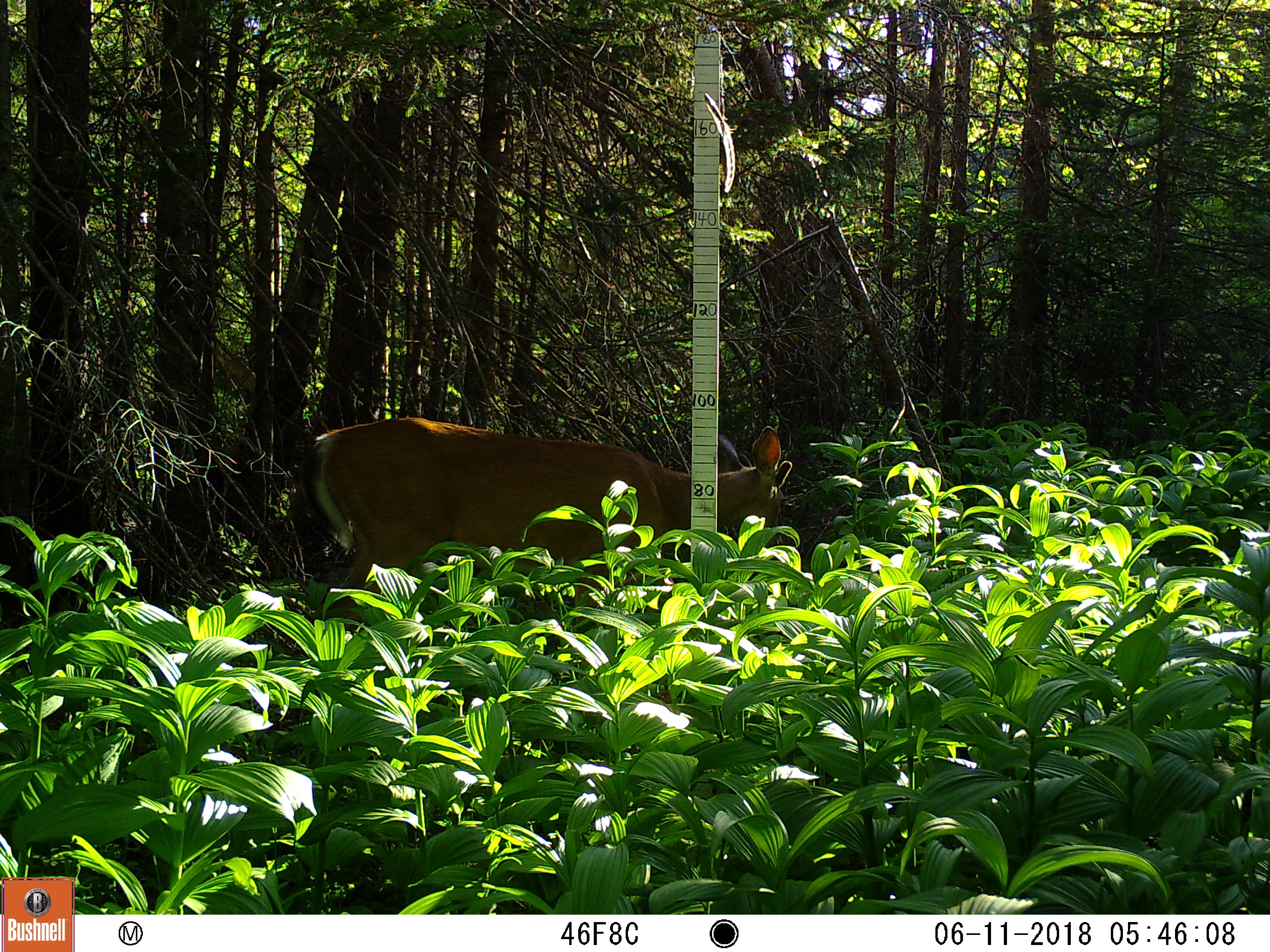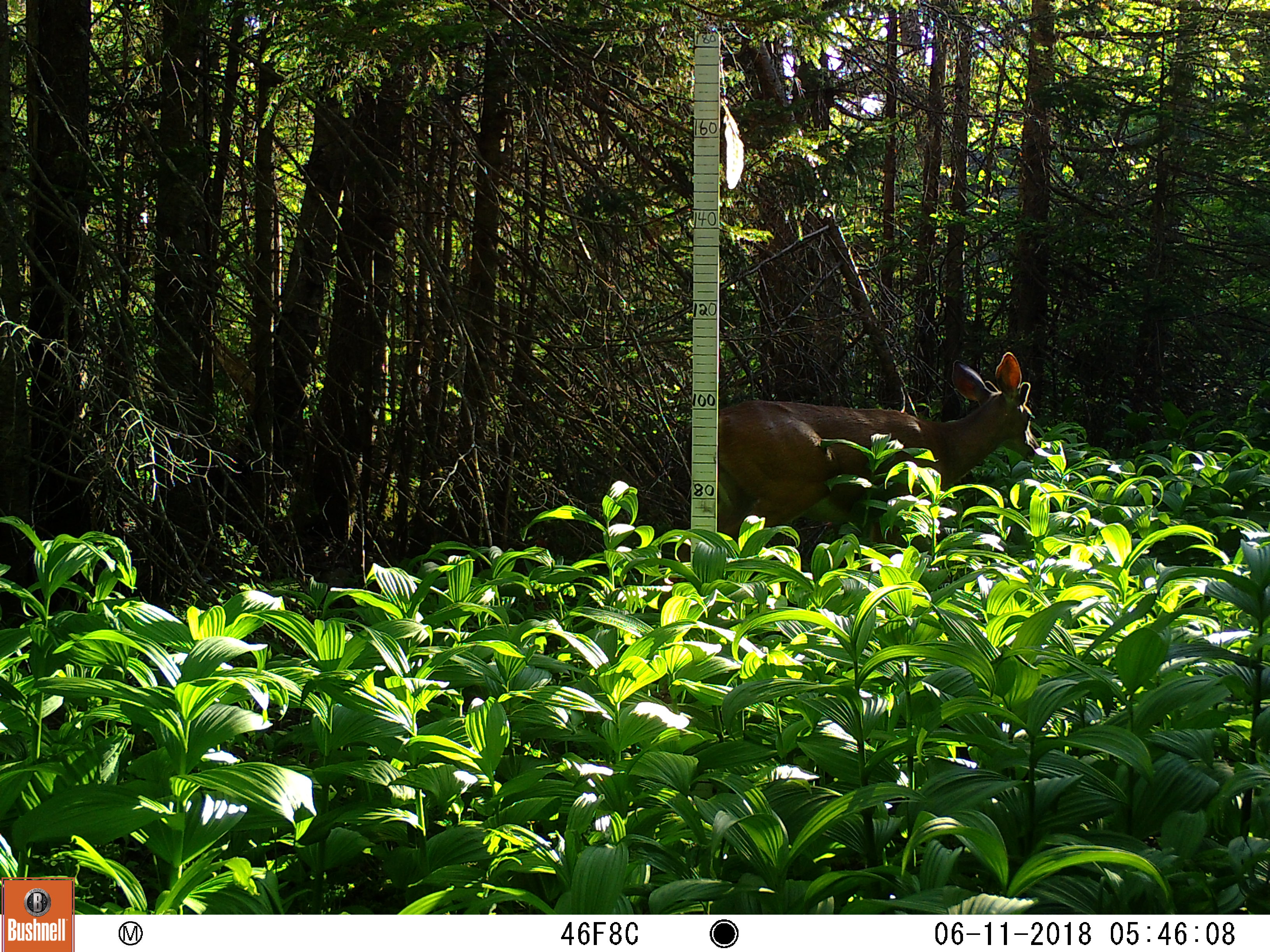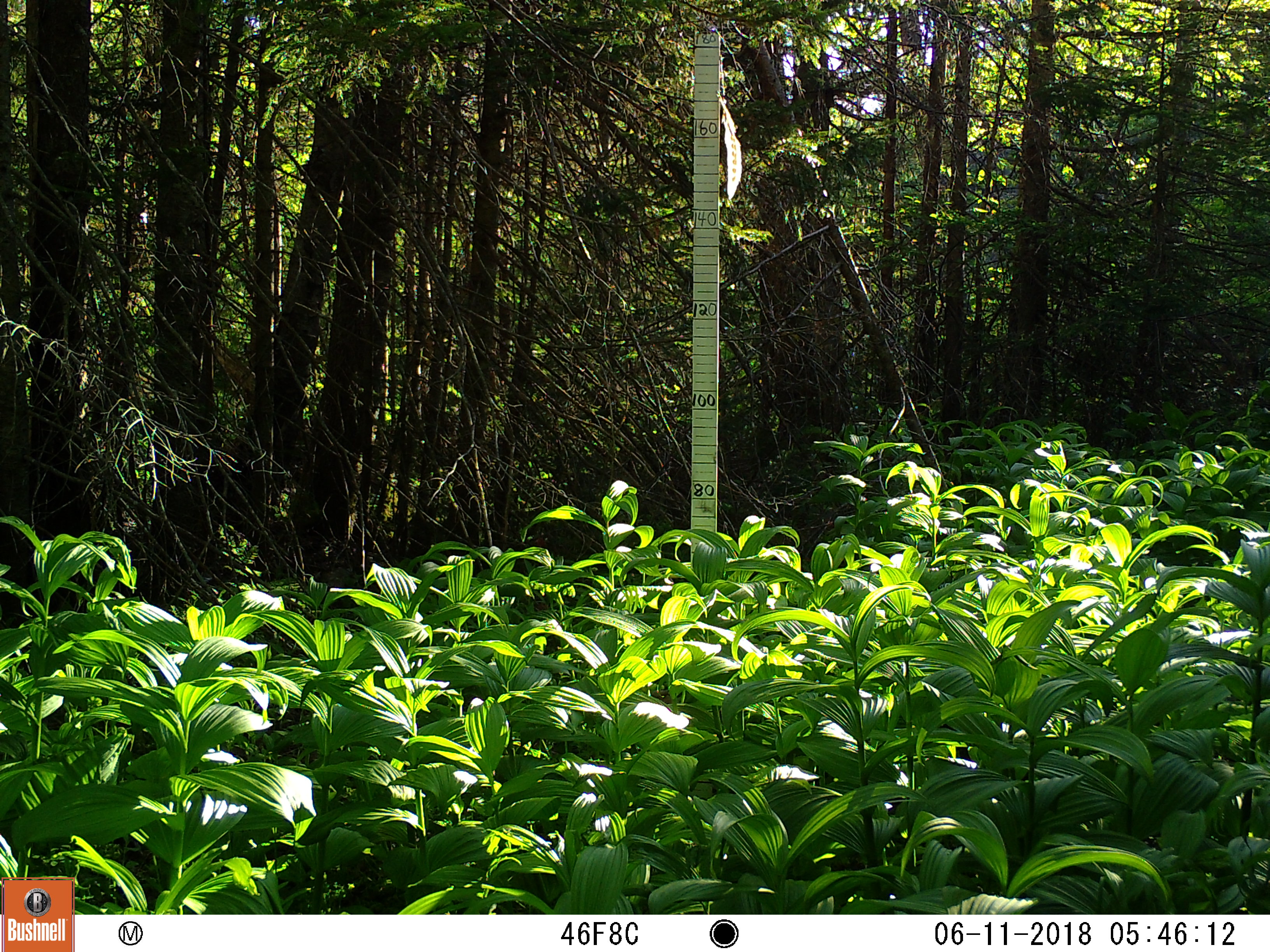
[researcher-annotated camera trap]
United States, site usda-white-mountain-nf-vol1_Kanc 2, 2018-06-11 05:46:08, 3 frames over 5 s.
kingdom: Animalia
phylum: Chordata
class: Mammalia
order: Artiodactyla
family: Cervidae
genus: Odocoileus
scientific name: Odocoileus virginianus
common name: white-tailed deer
White-tailed deer (Odocoileus virginianus).